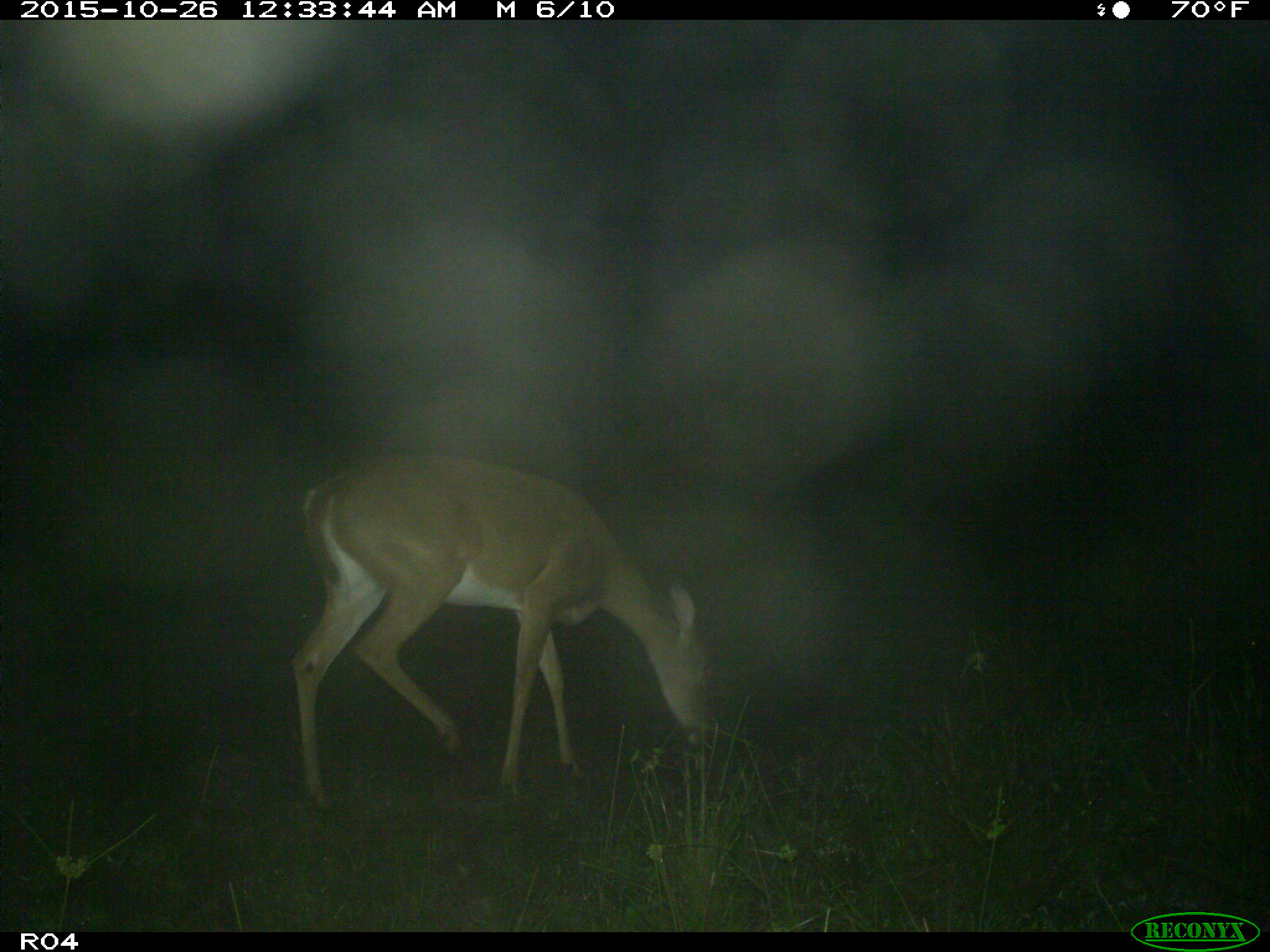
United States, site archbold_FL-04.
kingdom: Animalia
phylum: Chordata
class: Mammalia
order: Artiodactyla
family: Cervidae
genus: Odocoileus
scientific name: Odocoileus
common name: deer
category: unidentified deer